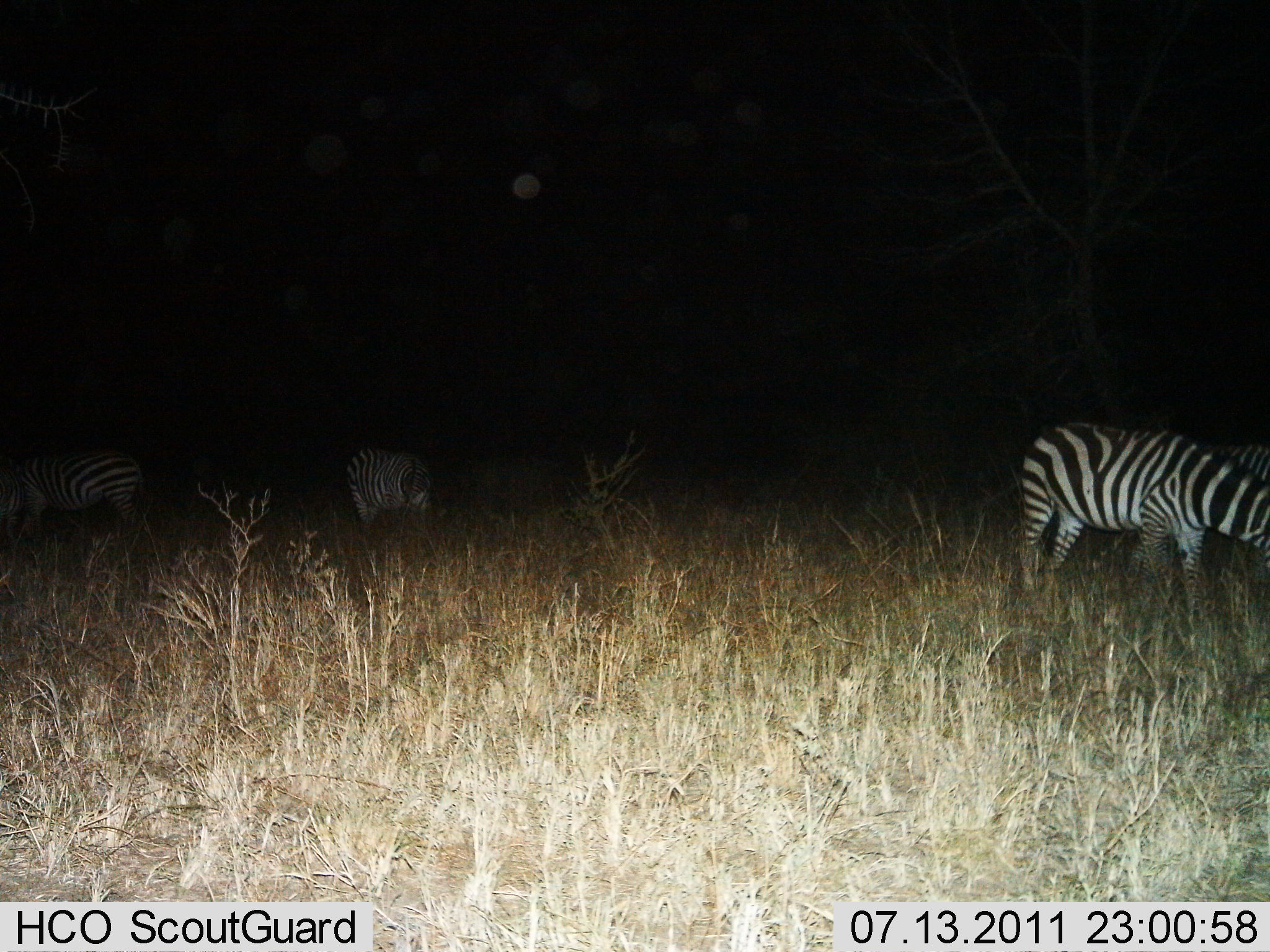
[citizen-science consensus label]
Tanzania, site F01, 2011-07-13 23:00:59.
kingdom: Animalia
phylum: Chordata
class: Mammalia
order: Perissodactyla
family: Equidae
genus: Equus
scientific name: Equus quagga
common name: plains zebra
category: zebra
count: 3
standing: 58%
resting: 0%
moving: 0%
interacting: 0%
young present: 0%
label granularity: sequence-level